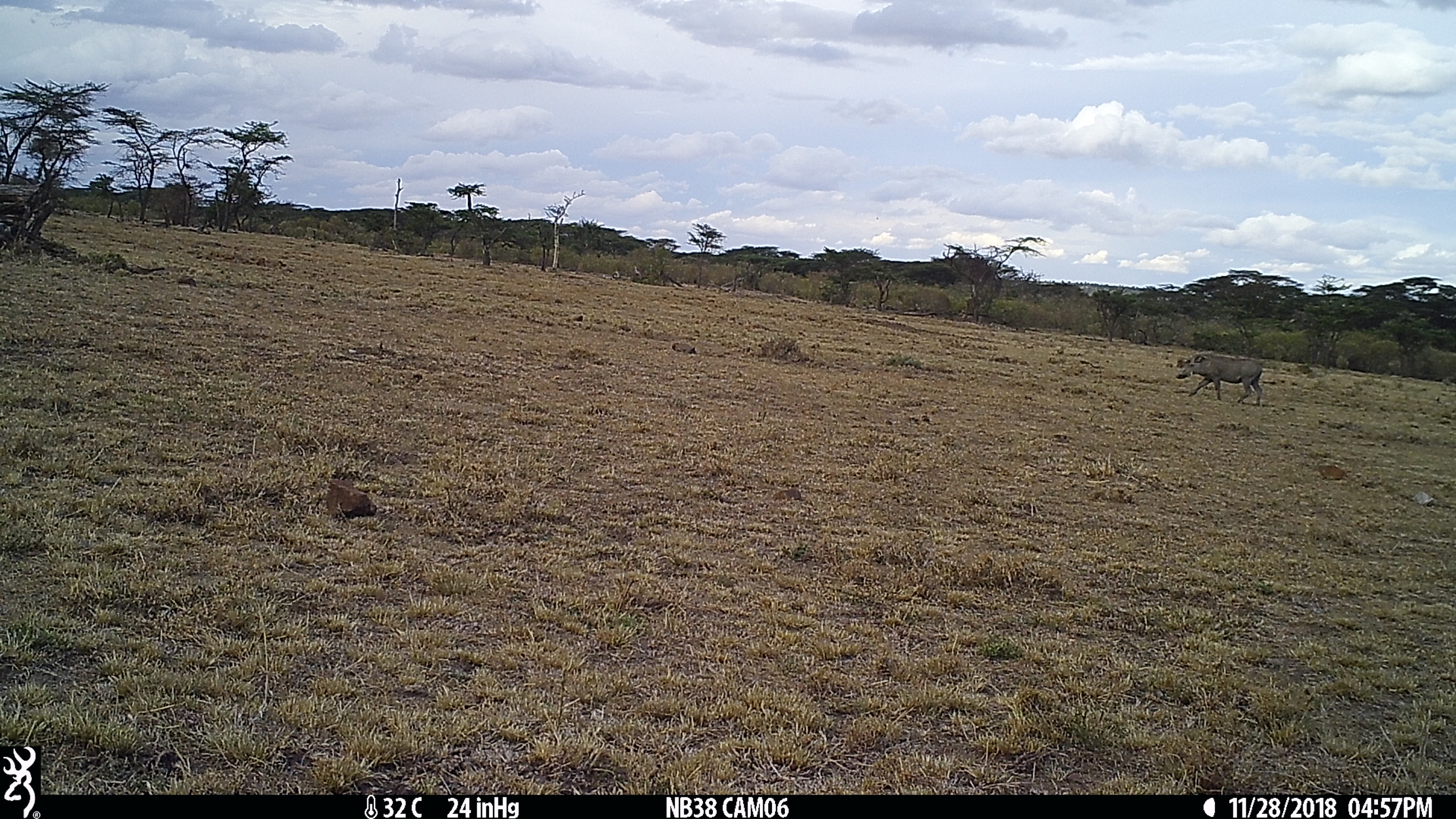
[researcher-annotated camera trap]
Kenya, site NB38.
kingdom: Animalia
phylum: Chordata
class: Mammalia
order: Artiodactyla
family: Suidae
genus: Phacochoerus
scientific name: Phacochoerus africanus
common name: common warthog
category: warthog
Warthog (common warthog) (Phacochoerus africanus).